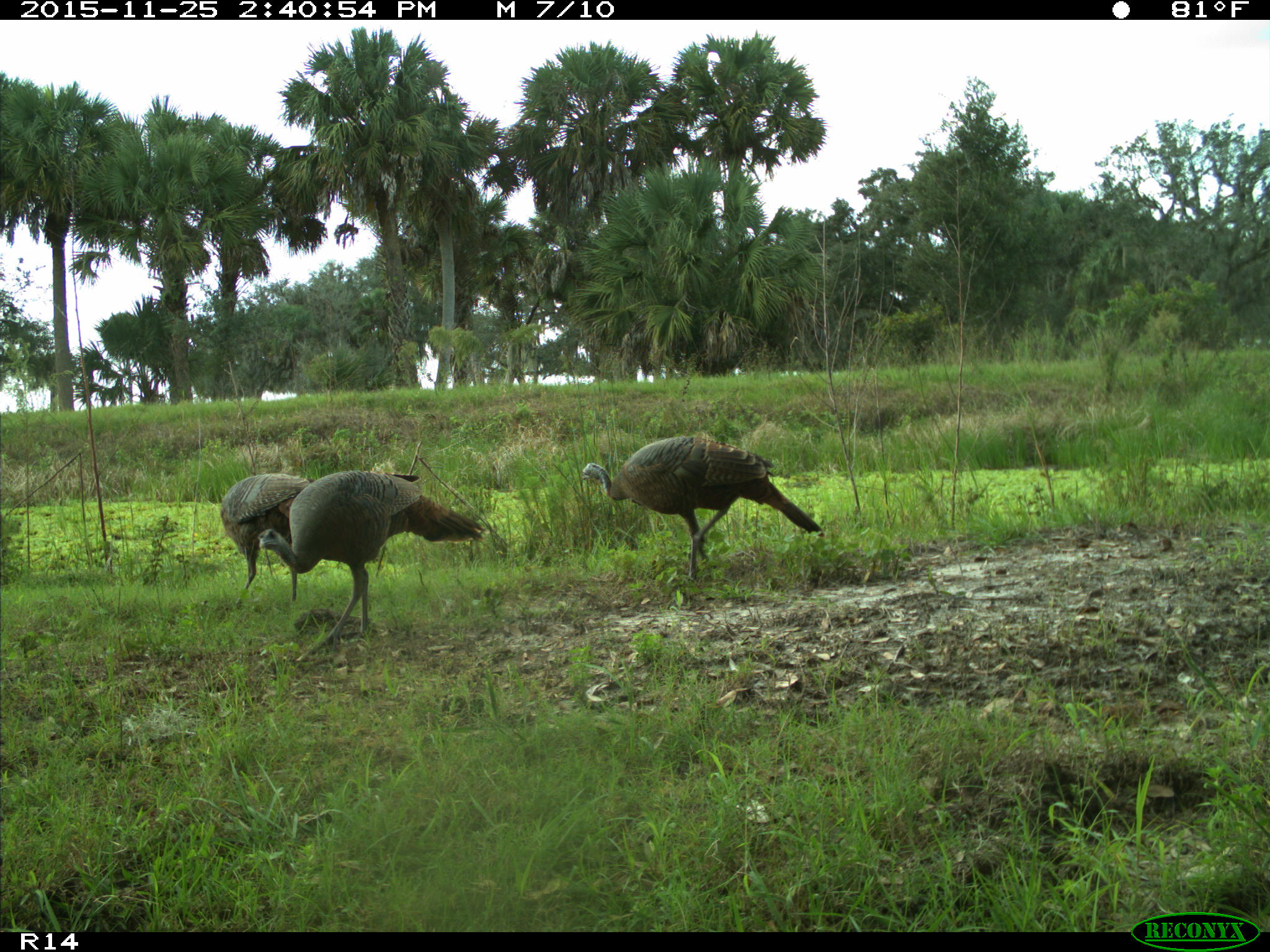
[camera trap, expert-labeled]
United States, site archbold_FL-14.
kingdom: Animalia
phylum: Chordata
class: Aves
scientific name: Aves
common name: birds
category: unidentified bird